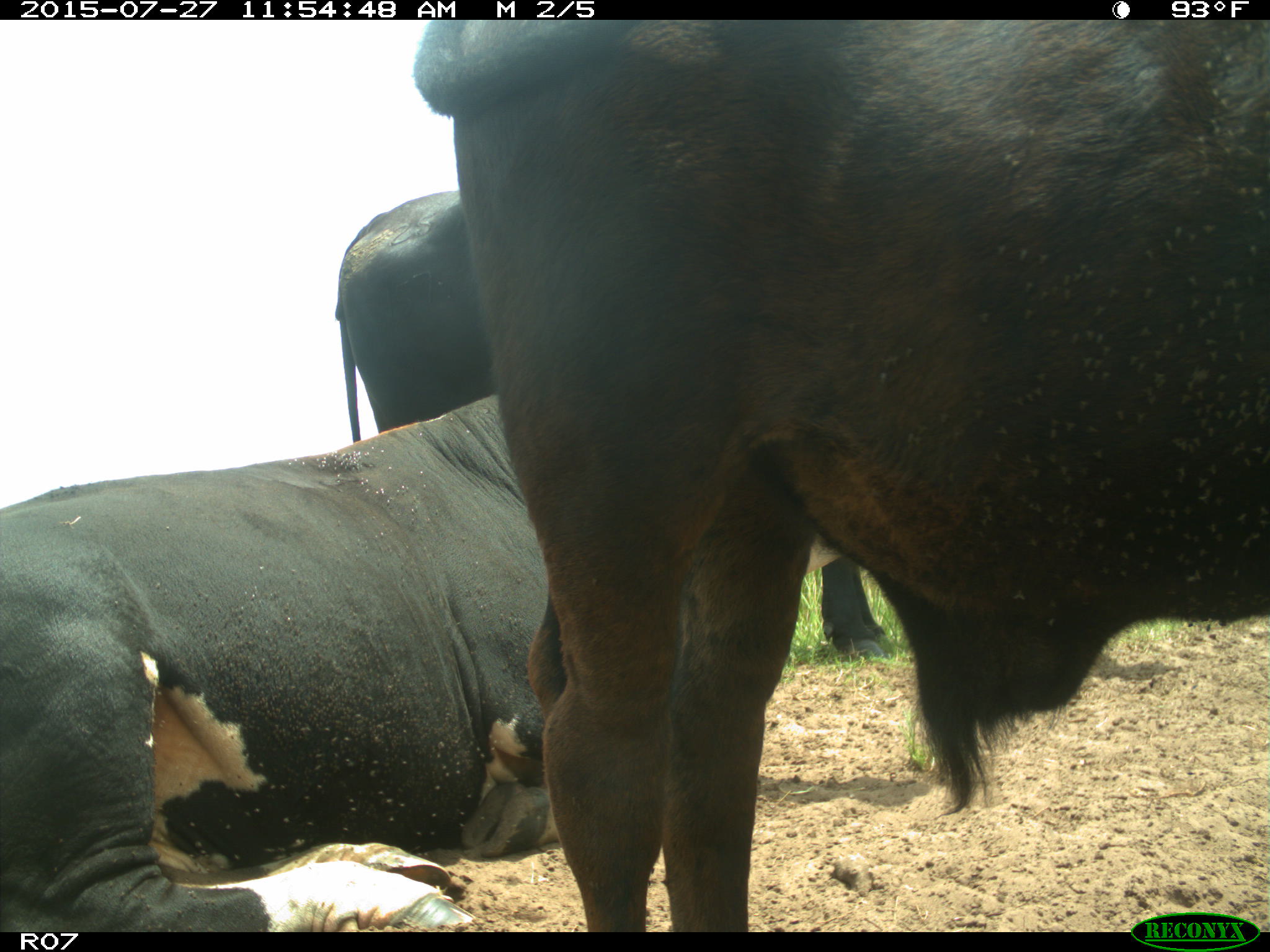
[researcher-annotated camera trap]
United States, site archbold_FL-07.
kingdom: Animalia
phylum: Chordata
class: Mammalia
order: Artiodactyla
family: Bovidae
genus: Bos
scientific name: Bos taurus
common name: domestic cow